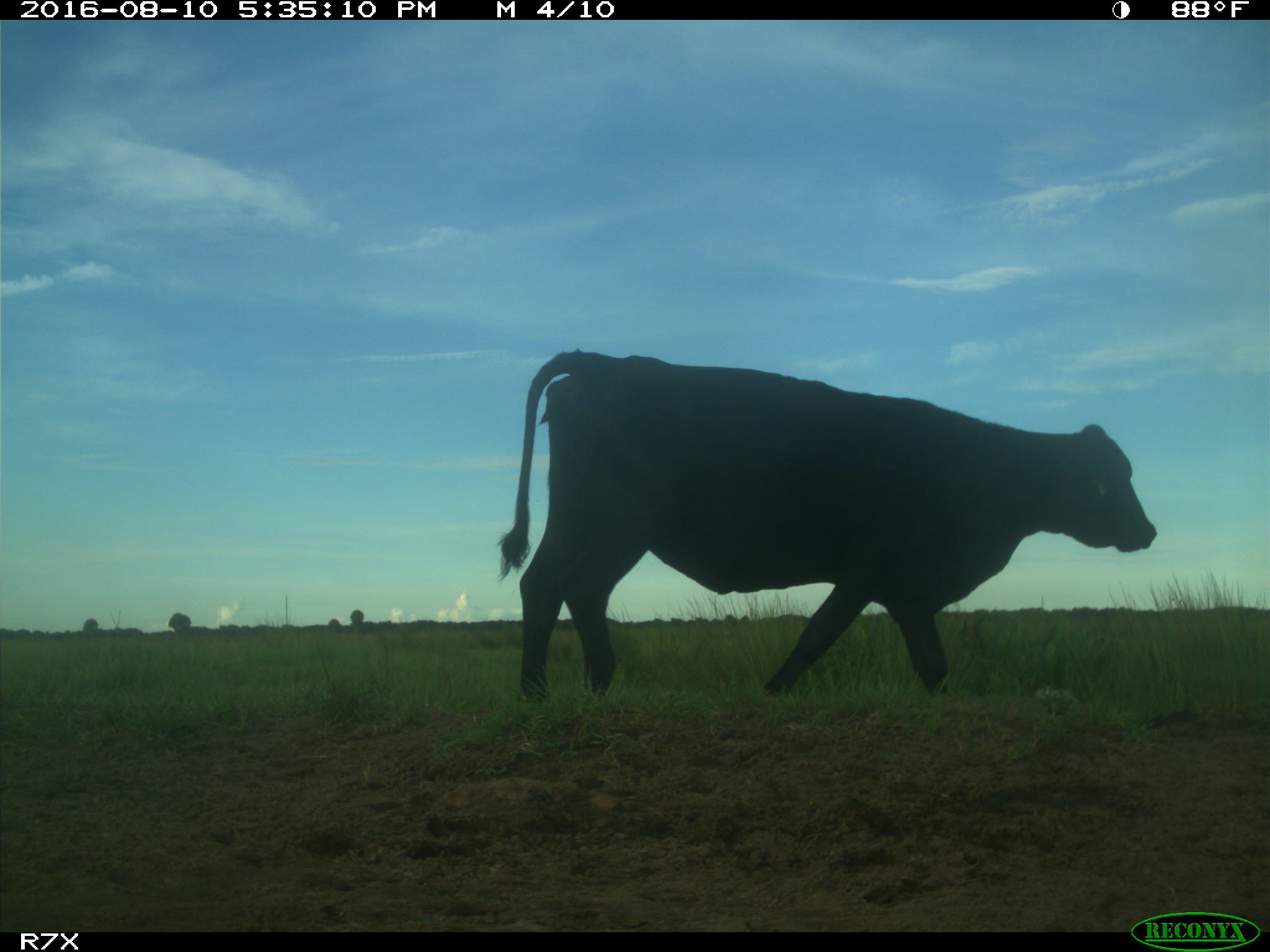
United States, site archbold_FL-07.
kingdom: Animalia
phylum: Chordata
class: Mammalia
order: Artiodactyla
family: Bovidae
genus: Bos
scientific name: Bos taurus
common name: domestic cow